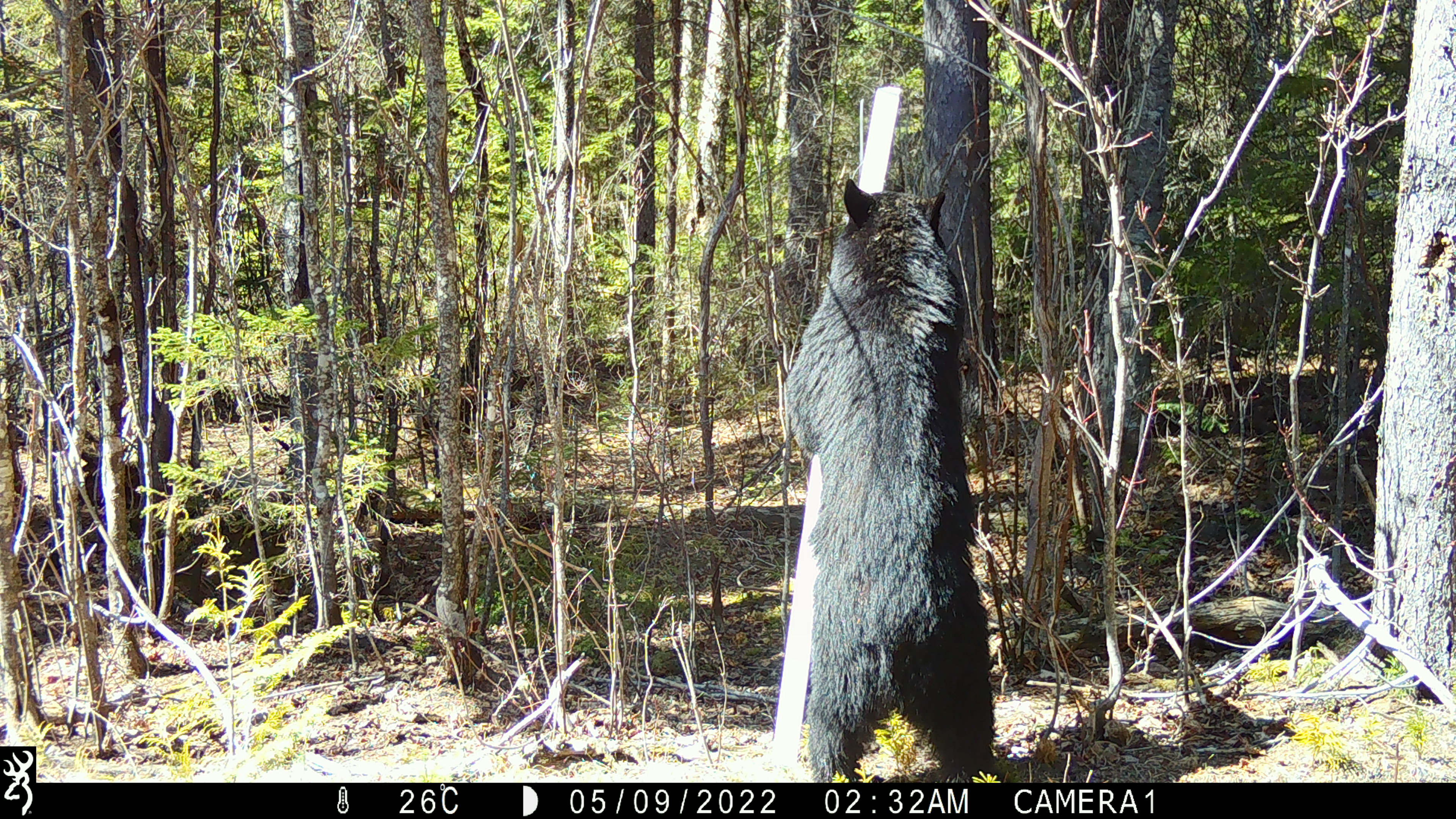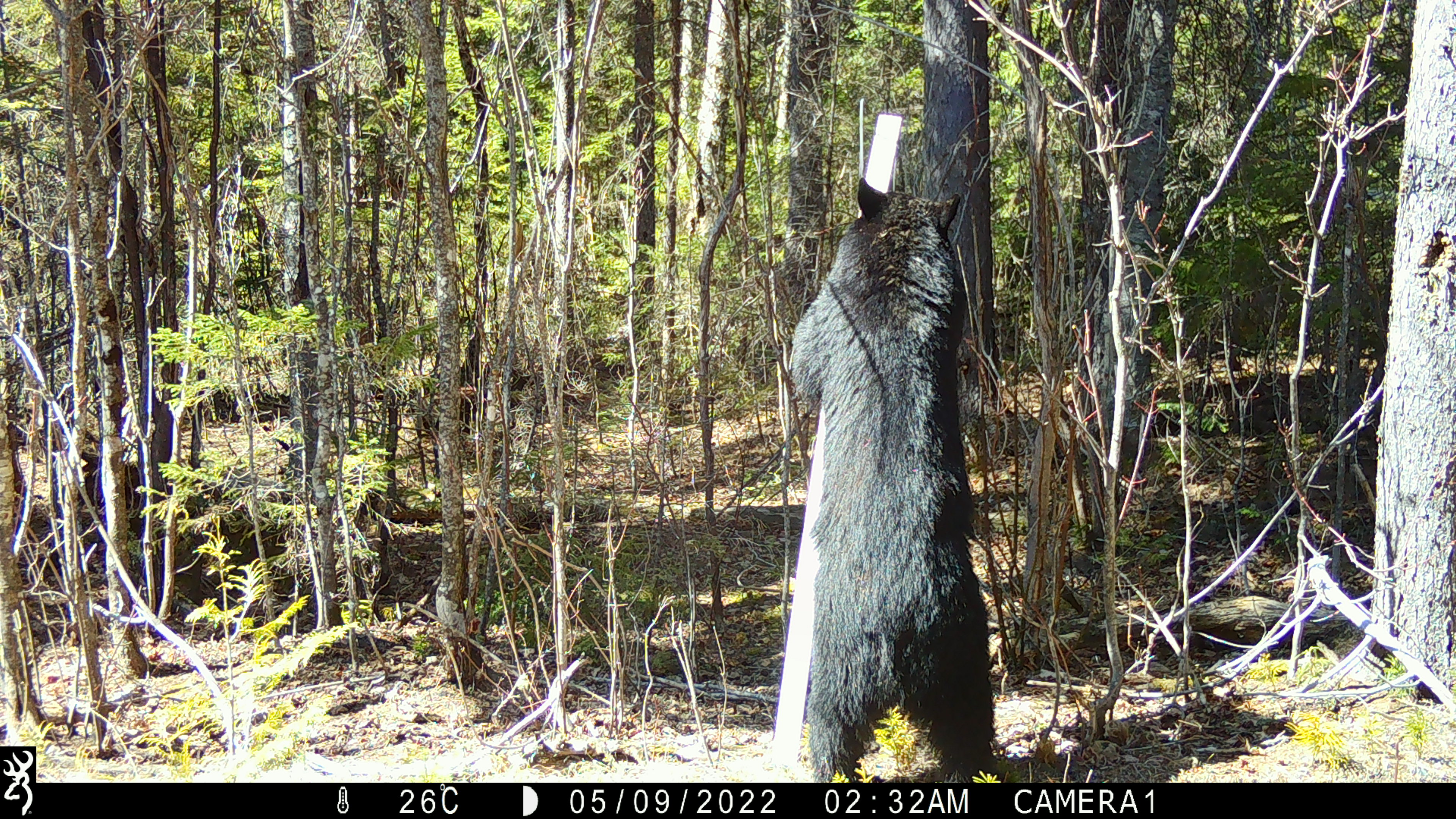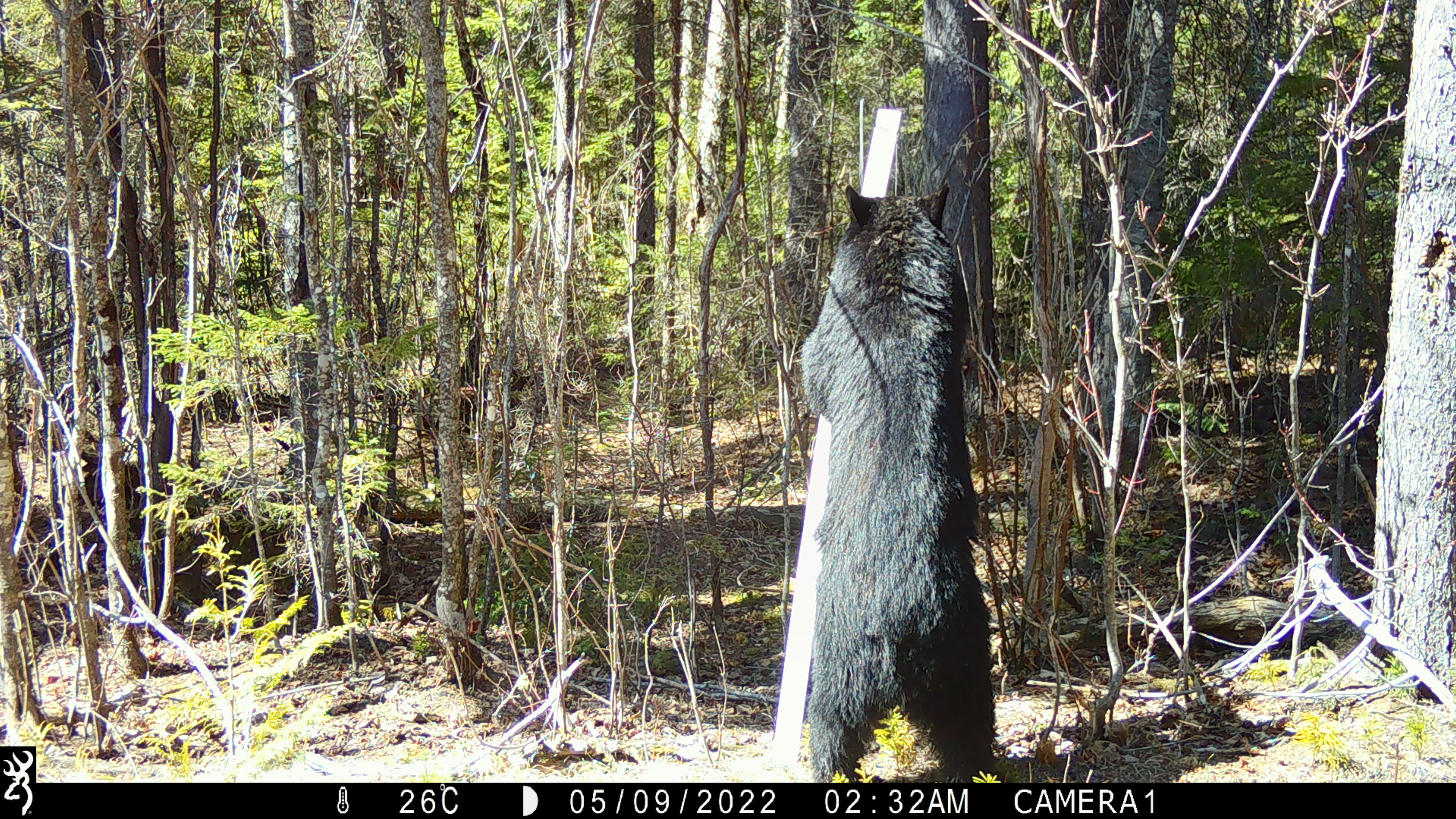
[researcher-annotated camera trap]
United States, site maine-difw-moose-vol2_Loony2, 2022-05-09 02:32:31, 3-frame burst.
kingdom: Animalia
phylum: Chordata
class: Mammalia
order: Carnivora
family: Ursidae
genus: Ursus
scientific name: Ursus americanus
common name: black bear